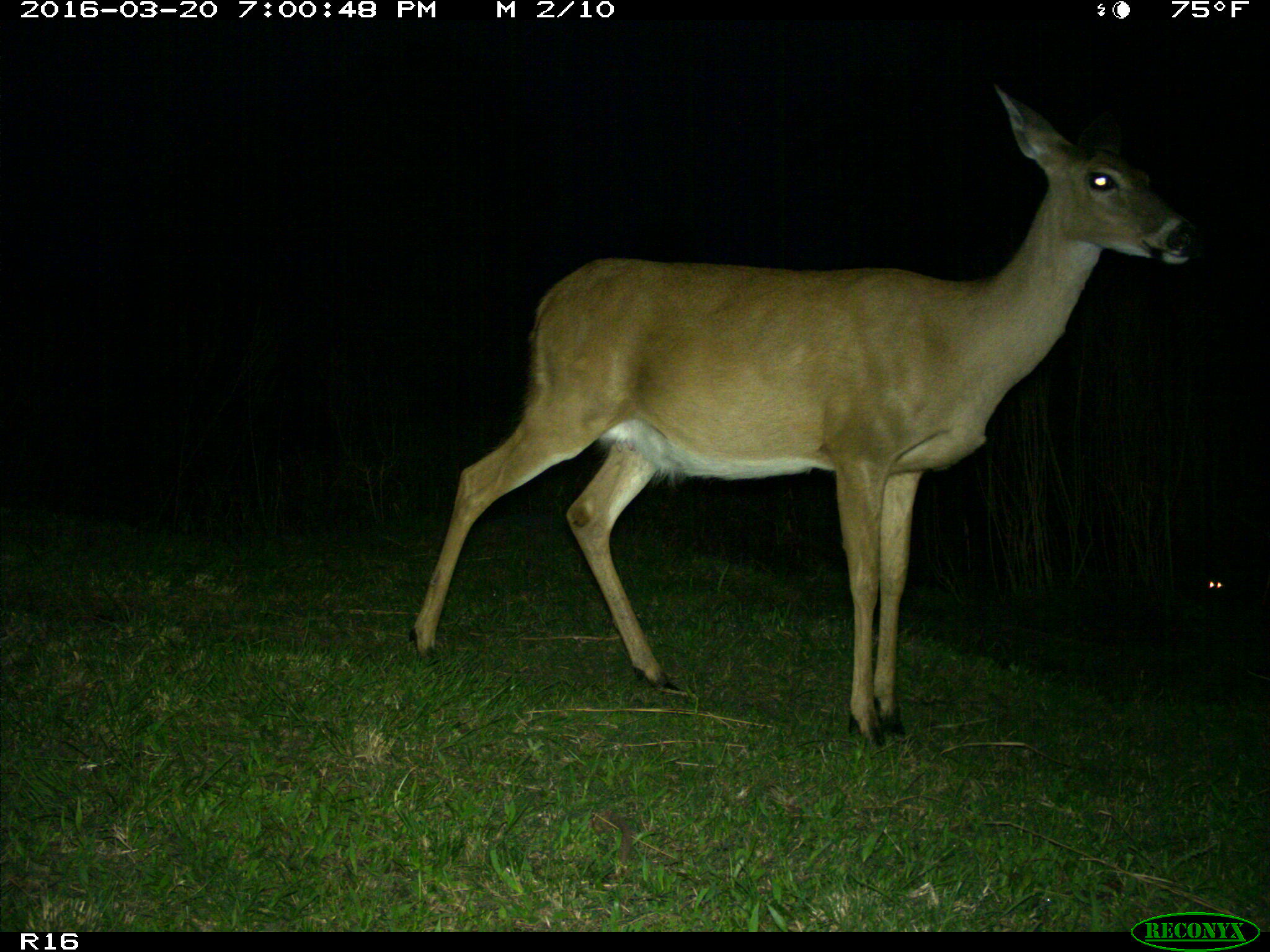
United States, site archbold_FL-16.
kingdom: Animalia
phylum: Chordata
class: Mammalia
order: Artiodactyla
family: Cervidae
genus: Odocoileus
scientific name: Odocoileus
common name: deer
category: unidentified deer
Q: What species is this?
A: Unidentified deer (deer) (Odocoileus).